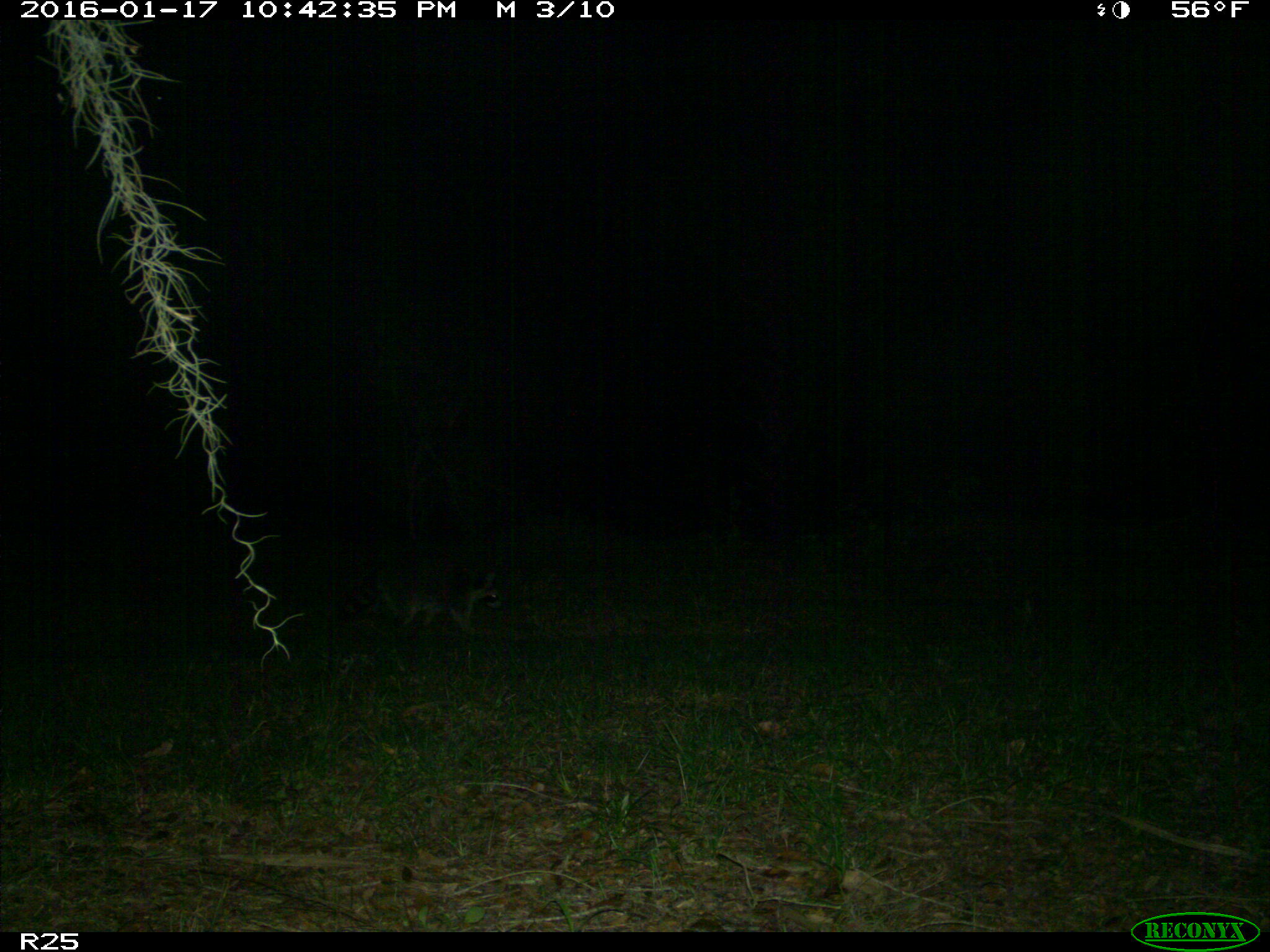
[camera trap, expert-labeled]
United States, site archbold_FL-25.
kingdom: Animalia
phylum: Chordata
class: Mammalia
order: Carnivora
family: Procyonidae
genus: Procyon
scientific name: Procyon lotor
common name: common raccoon